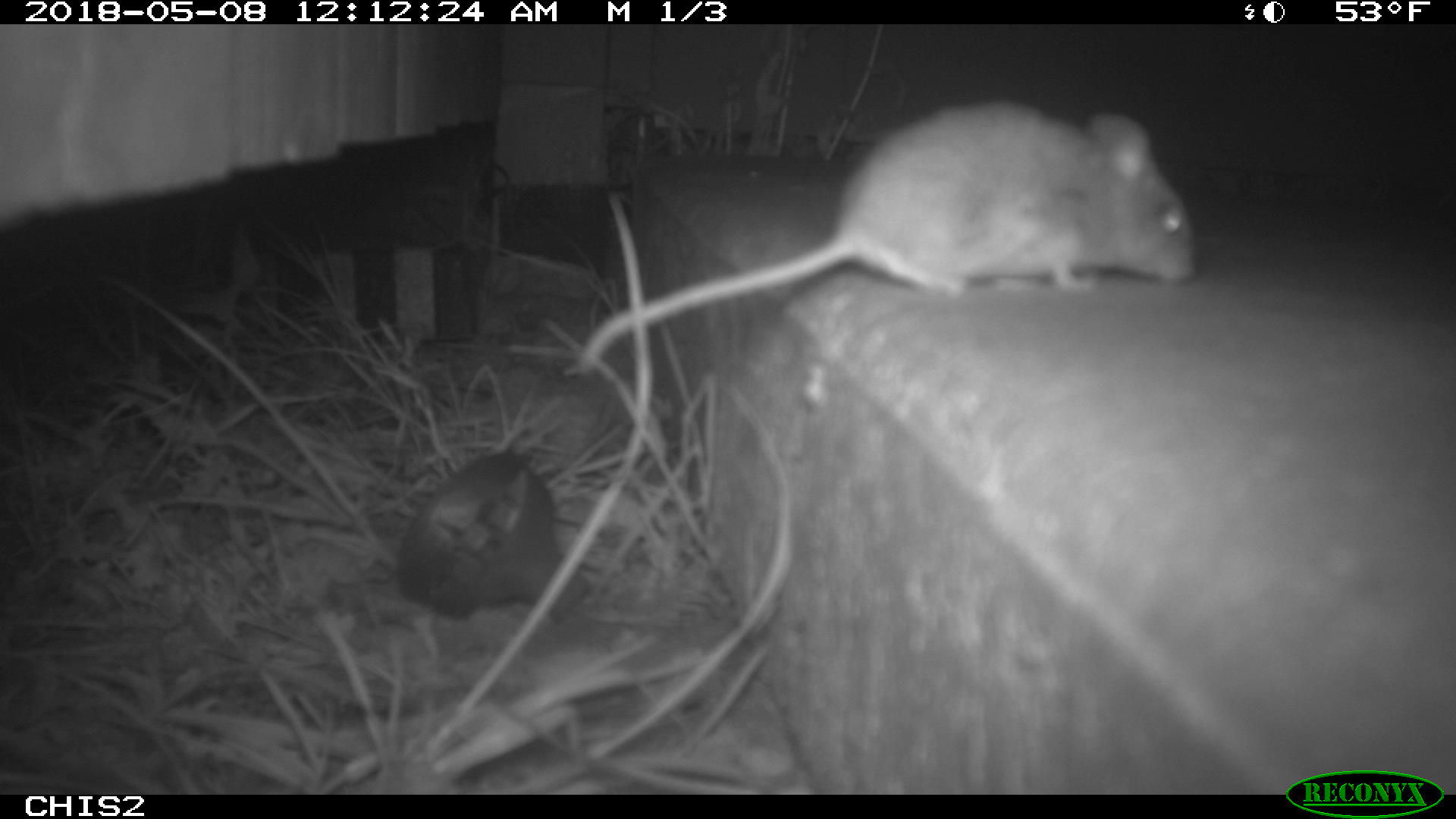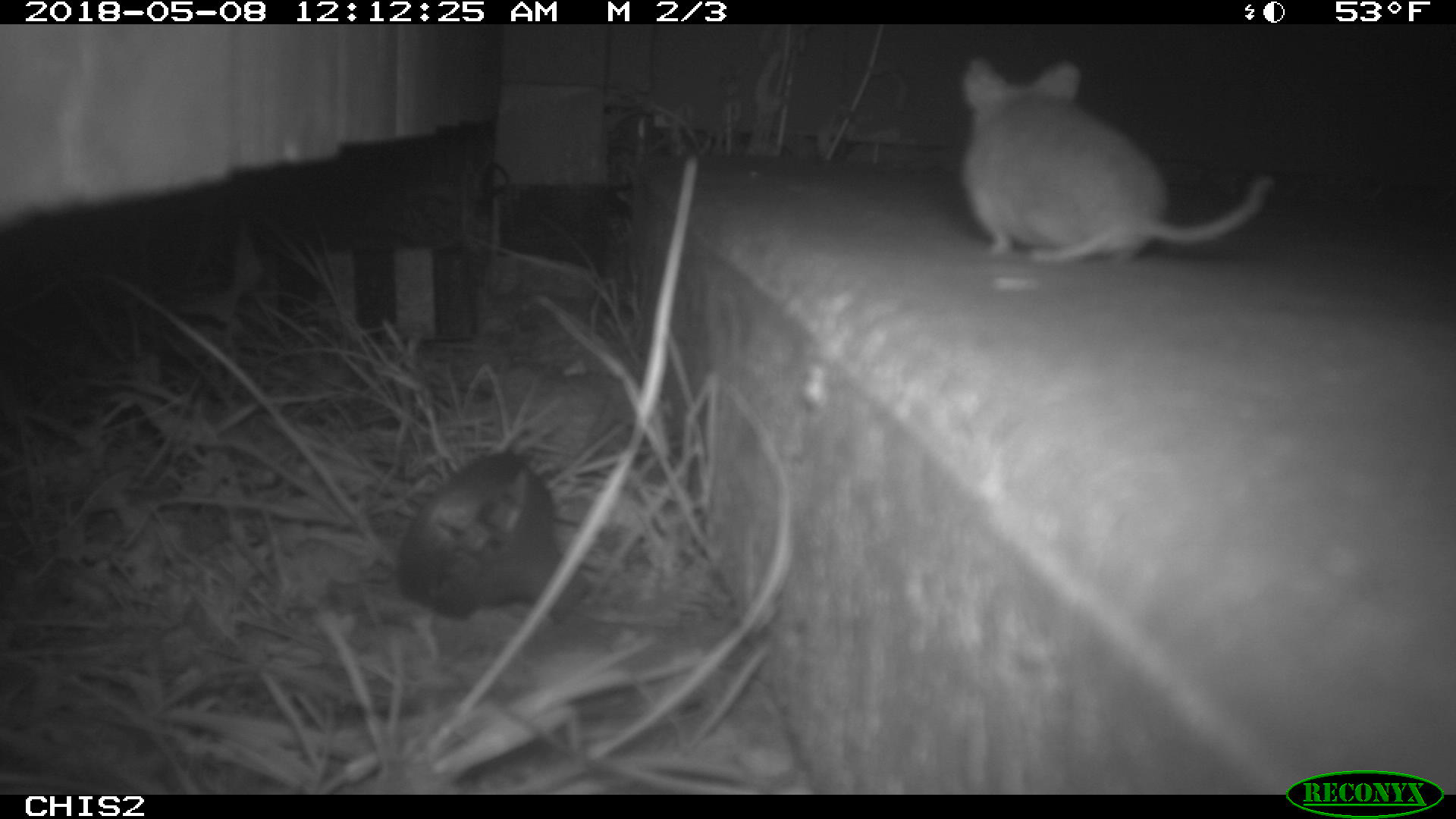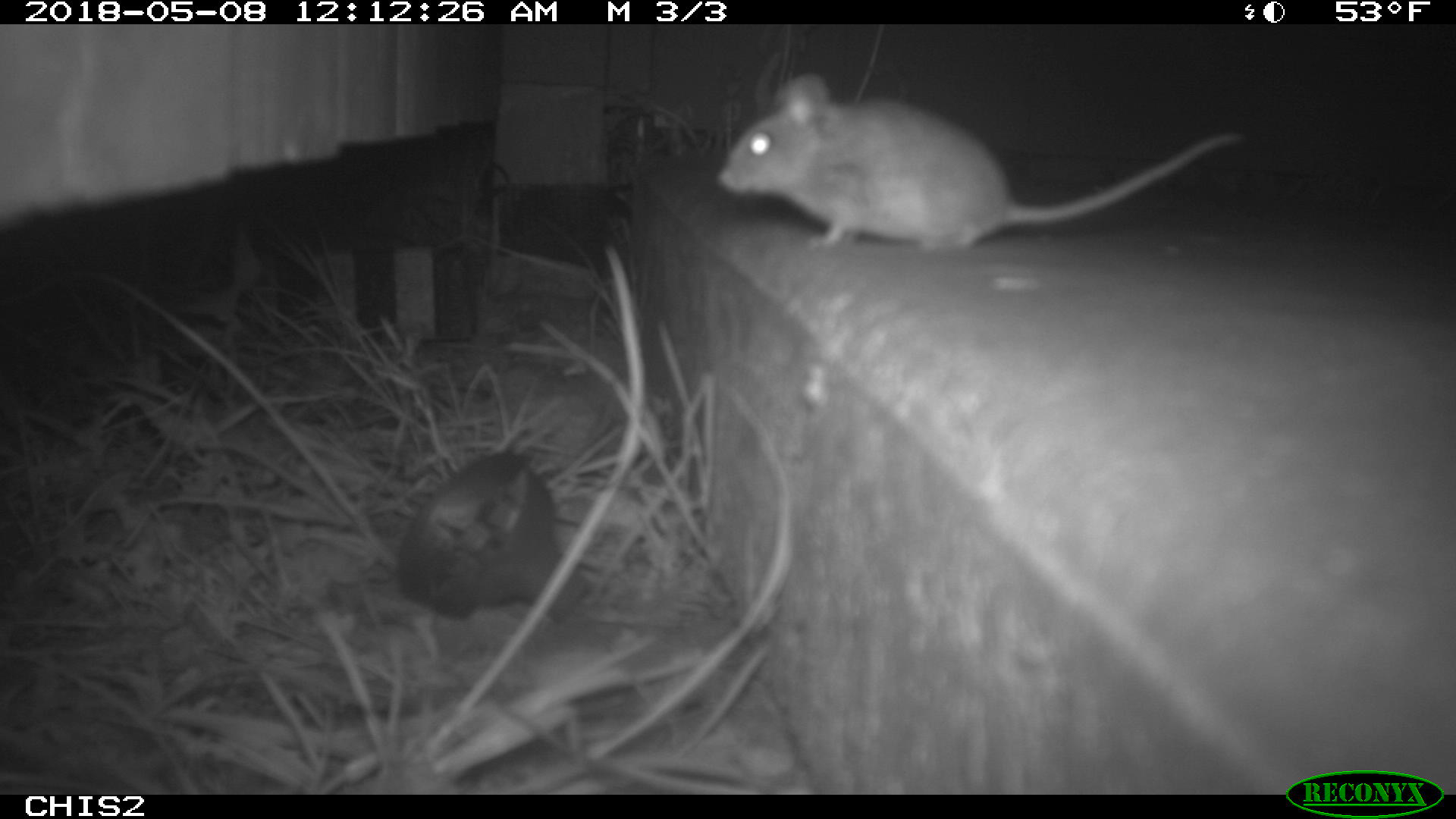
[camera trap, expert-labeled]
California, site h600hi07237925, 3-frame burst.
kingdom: Animalia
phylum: Chordata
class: Mammalia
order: Rodentia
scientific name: Rodentia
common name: rodent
Rodent (Rodentia).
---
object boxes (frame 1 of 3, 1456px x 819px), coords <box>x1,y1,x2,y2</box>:
rodent: <box>575,96,1197,377</box>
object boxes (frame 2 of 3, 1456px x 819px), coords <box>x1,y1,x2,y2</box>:
rodent: <box>959,55,1276,260</box>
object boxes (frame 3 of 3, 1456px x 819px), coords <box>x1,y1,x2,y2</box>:
rodent: <box>716,72,1244,252</box>